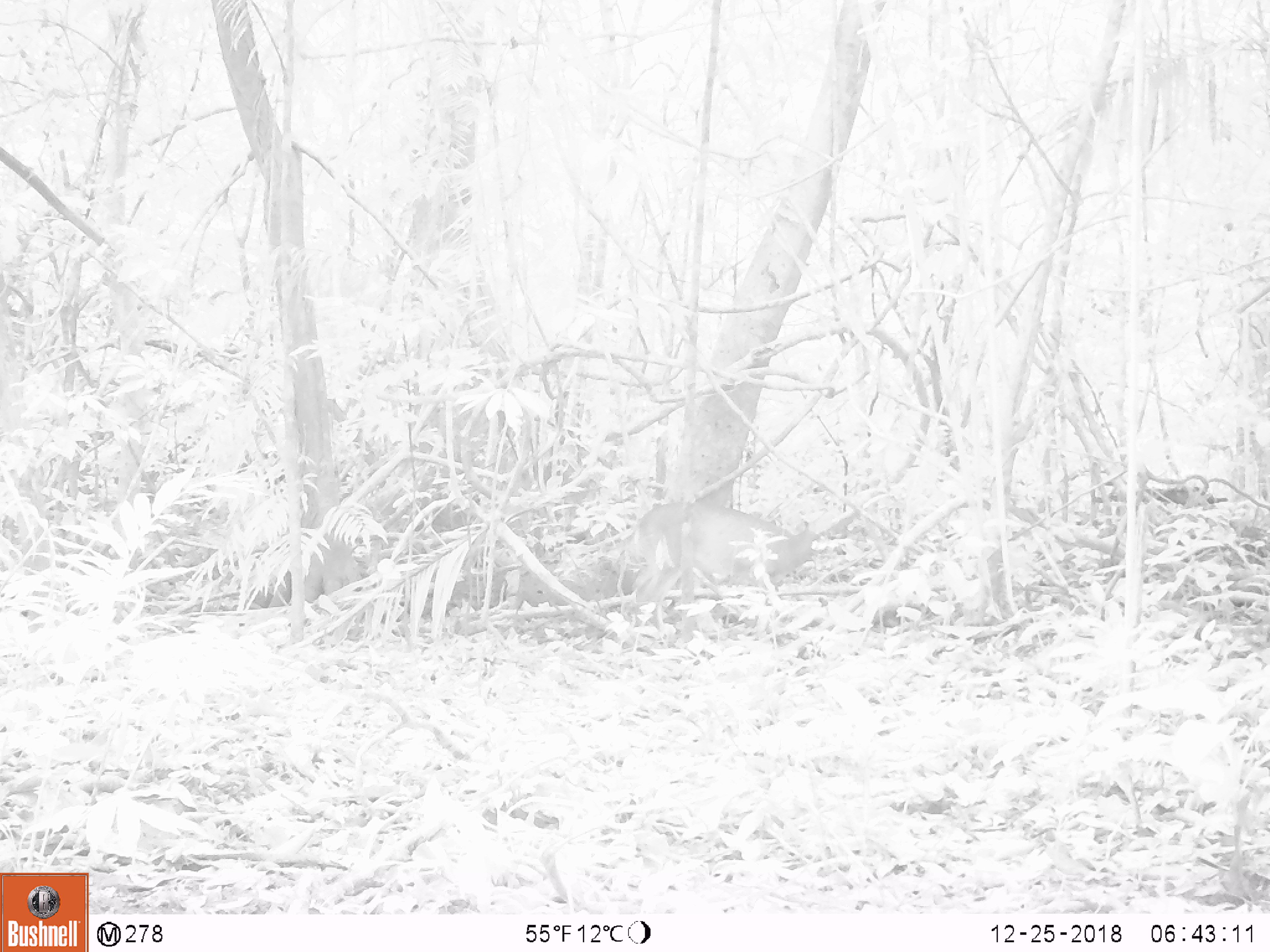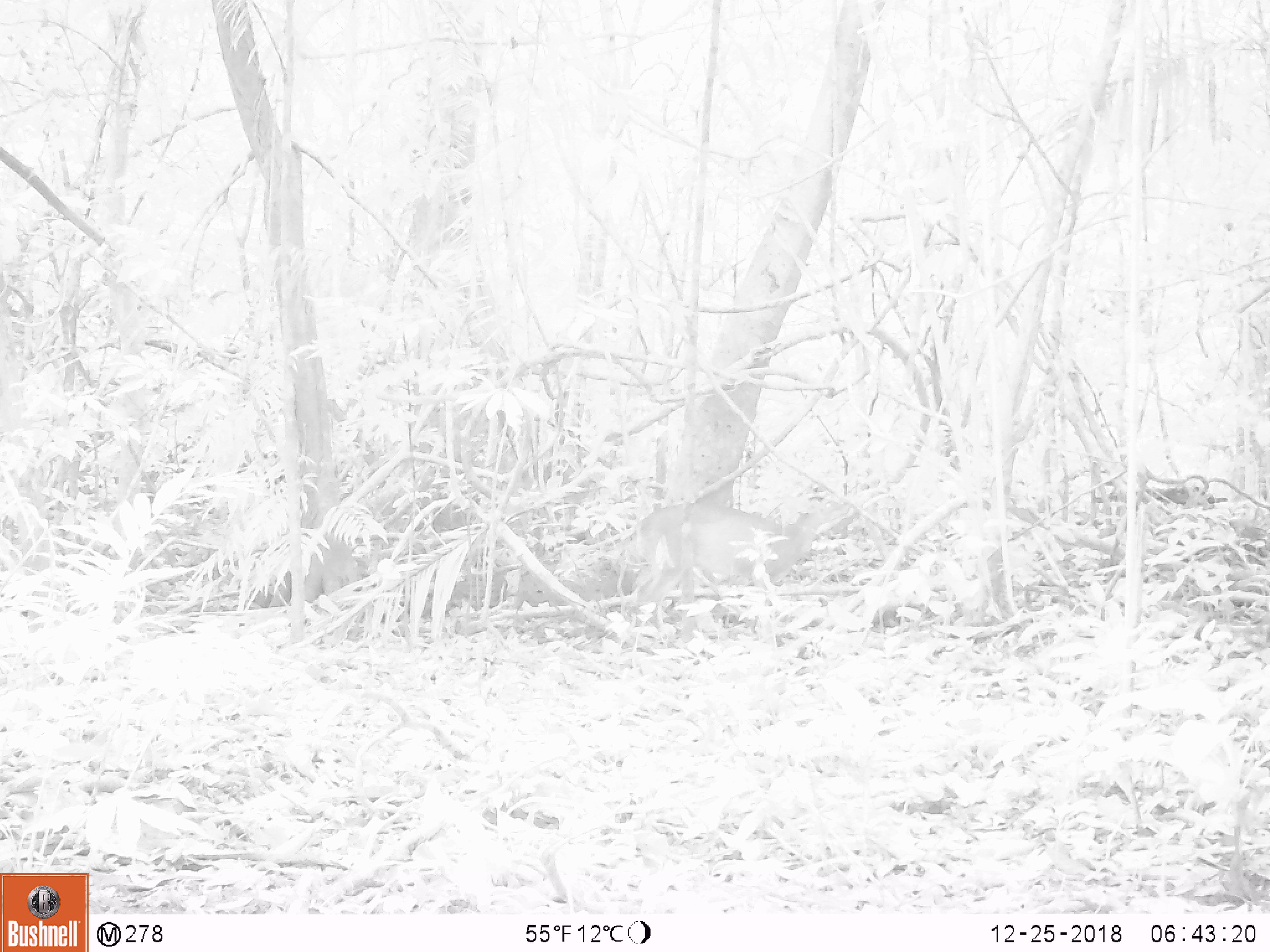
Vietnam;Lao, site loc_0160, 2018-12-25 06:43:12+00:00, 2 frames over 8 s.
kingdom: Animalia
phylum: Chordata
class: Mammalia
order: Artiodactyla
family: Cervidae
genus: Muntiacus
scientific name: Muntiacus vuquangensis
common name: large-antlered muntjac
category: large antlered muntjac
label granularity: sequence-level